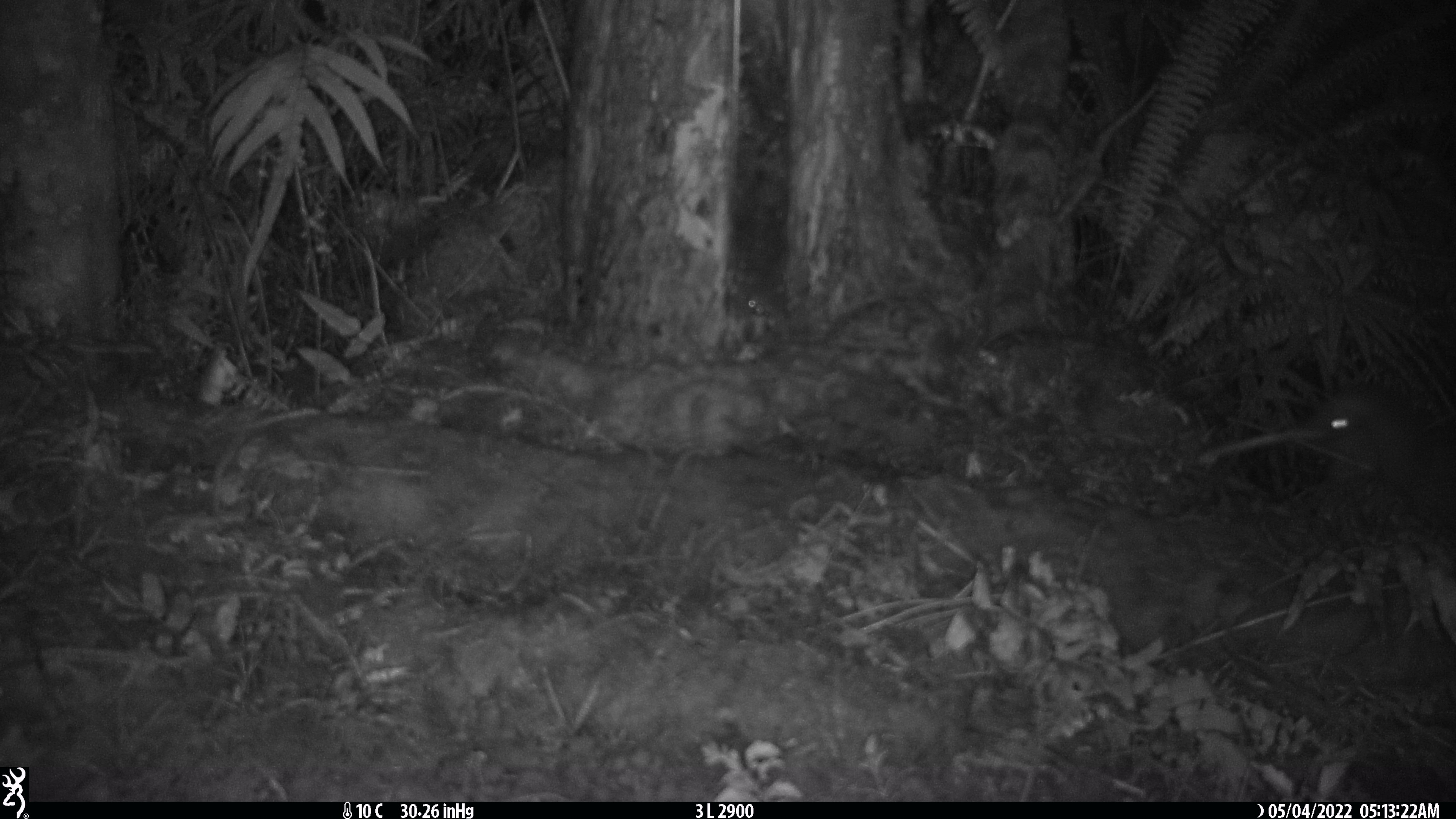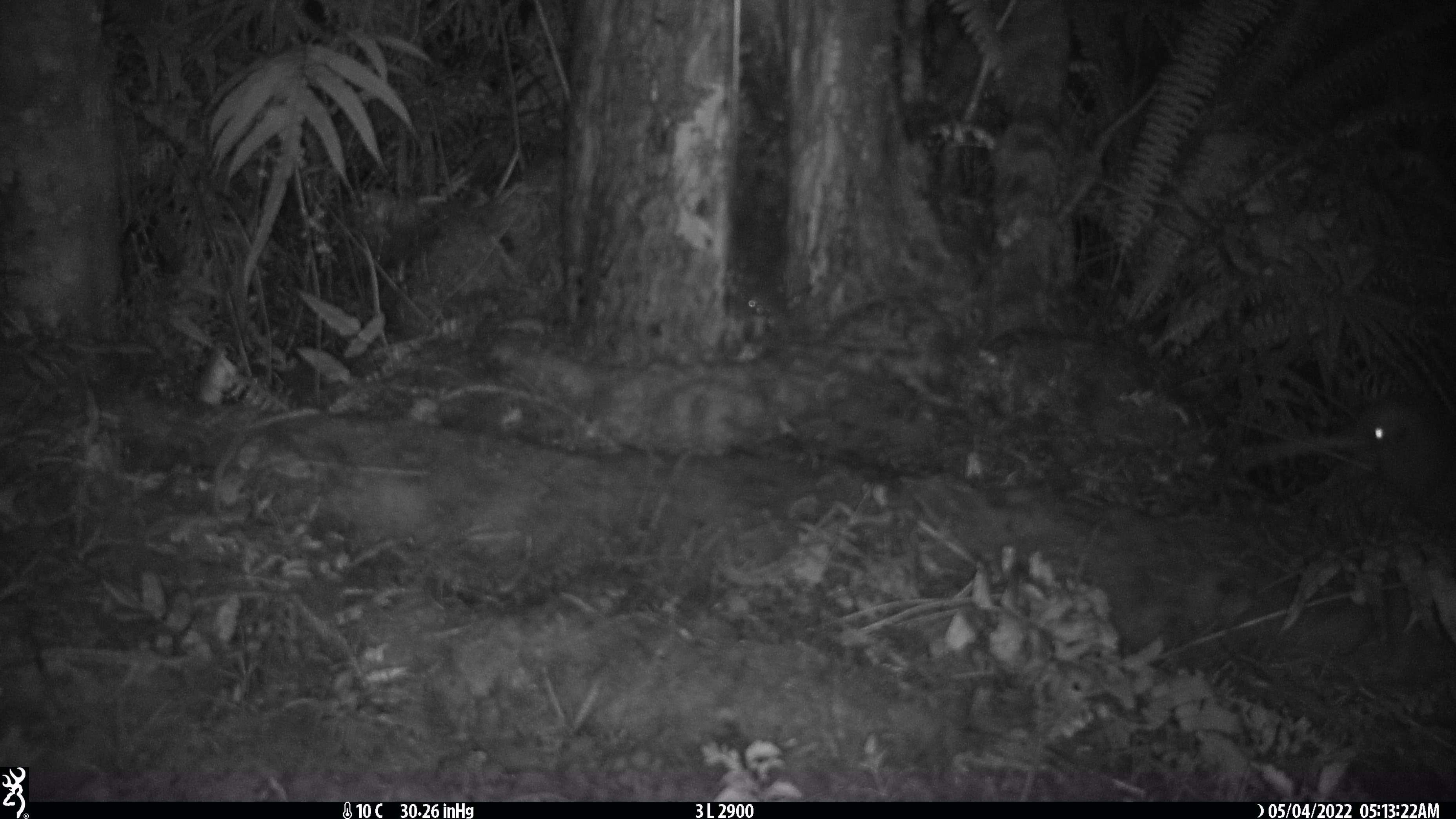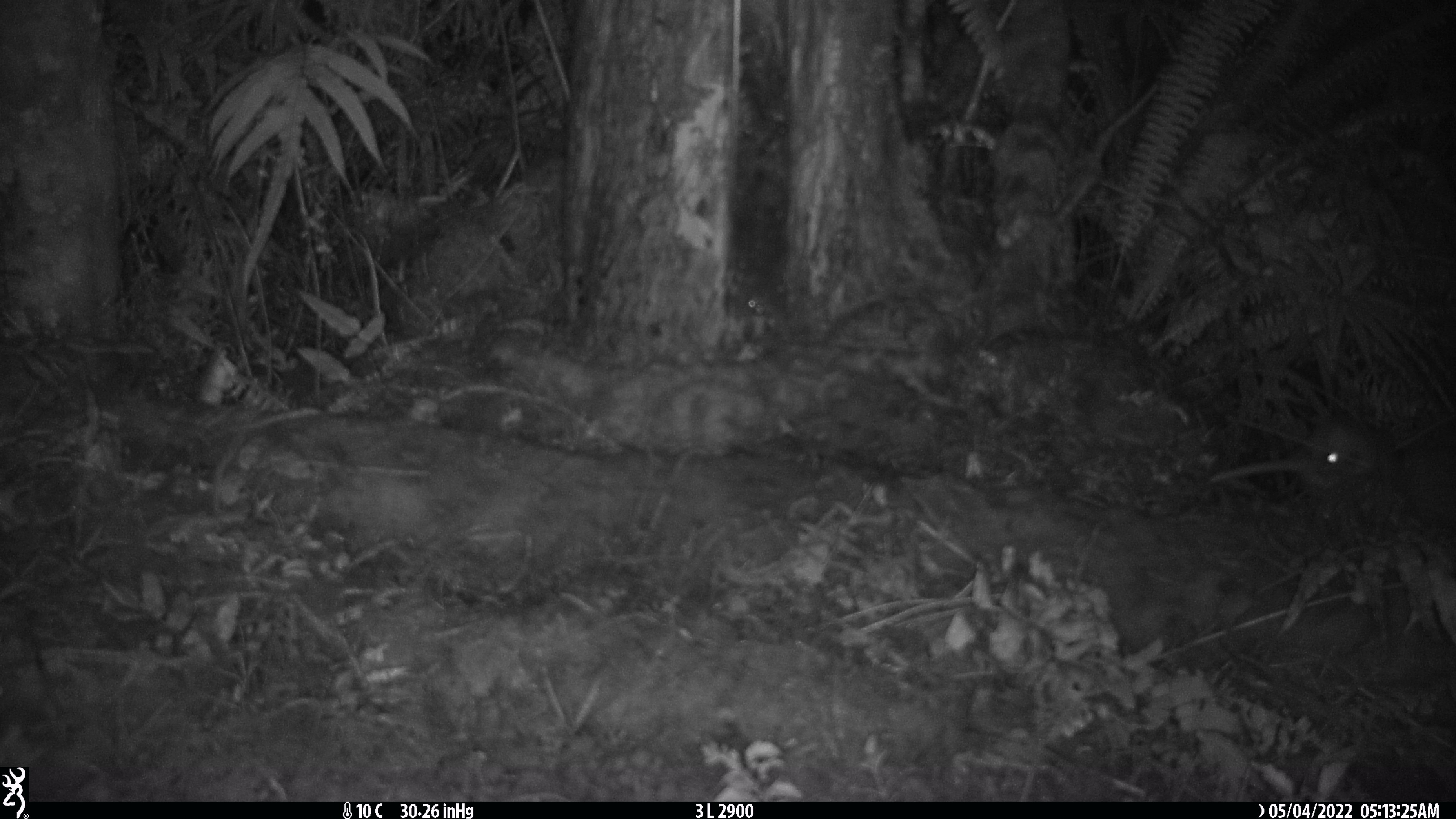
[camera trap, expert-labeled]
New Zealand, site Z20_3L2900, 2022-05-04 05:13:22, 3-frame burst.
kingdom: Animalia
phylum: Chordata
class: Aves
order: Apterygiformes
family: Apterygidae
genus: Apteryx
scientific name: Apteryx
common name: kiwi